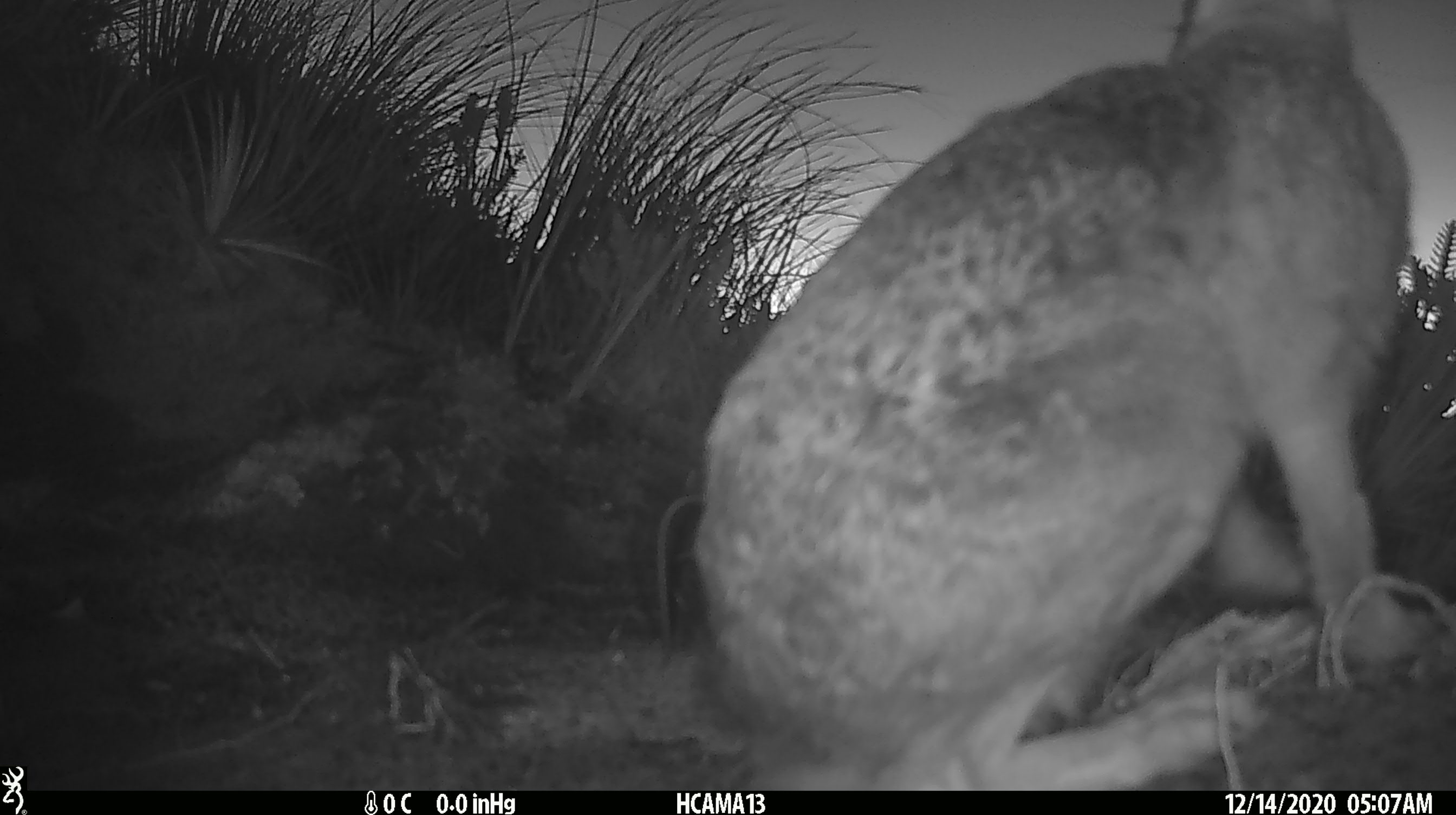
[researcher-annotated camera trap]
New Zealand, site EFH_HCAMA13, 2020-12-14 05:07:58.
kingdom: Animalia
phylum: Chordata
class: Mammalia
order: Lagomorpha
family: Leporidae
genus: Lepus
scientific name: Lepus europaeus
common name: brown hare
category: hare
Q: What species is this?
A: Hare (brown hare) (Lepus europaeus).